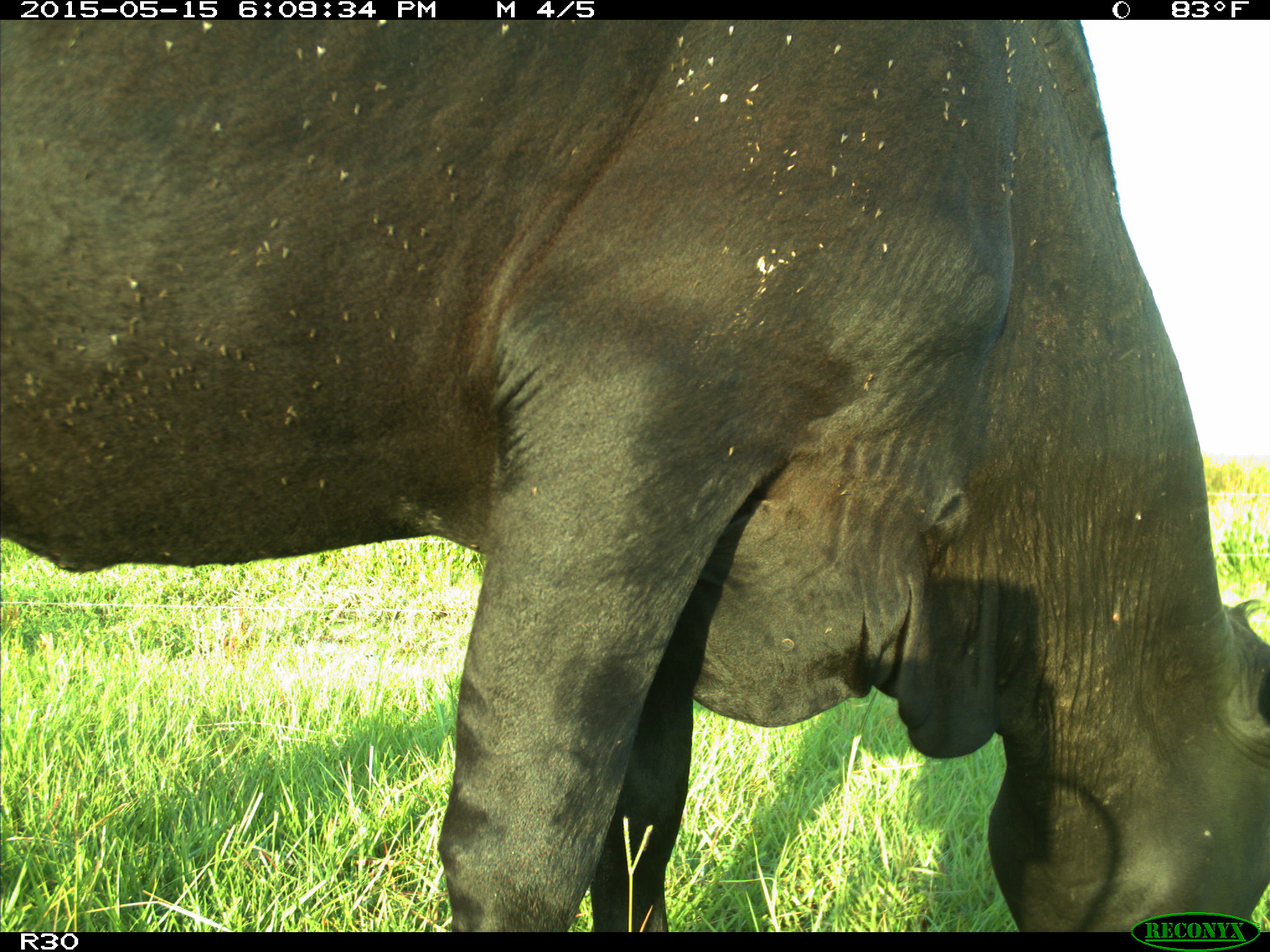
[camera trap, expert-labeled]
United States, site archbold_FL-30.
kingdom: Animalia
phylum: Chordata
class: Mammalia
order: Artiodactyla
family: Bovidae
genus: Bos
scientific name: Bos taurus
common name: domestic cow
Bos taurus (domestic cow).